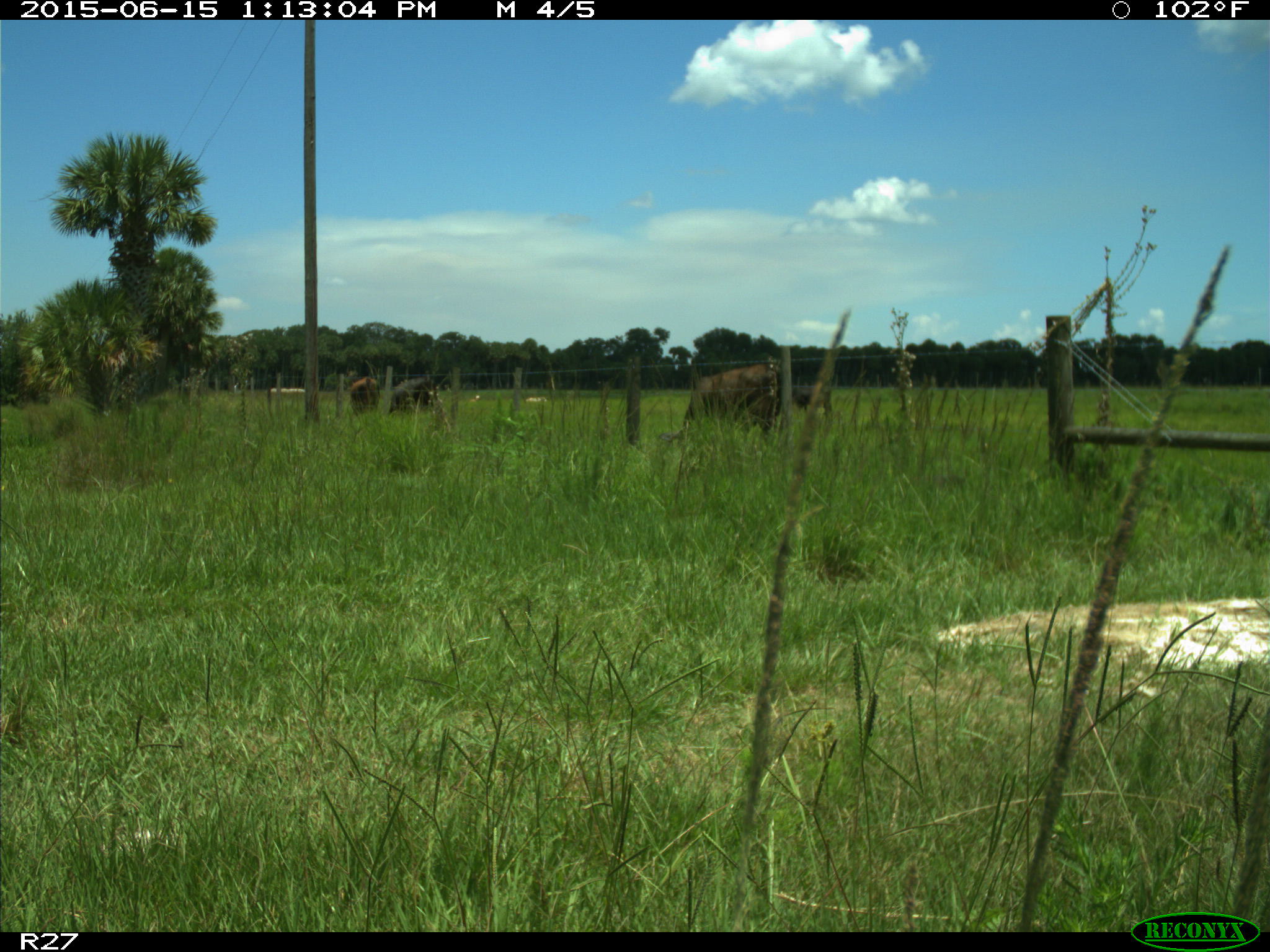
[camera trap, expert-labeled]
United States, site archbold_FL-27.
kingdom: Animalia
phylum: Chordata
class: Mammalia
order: Artiodactyla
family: Bovidae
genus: Bos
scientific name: Bos taurus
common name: domestic cow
Bos taurus (domestic cow).